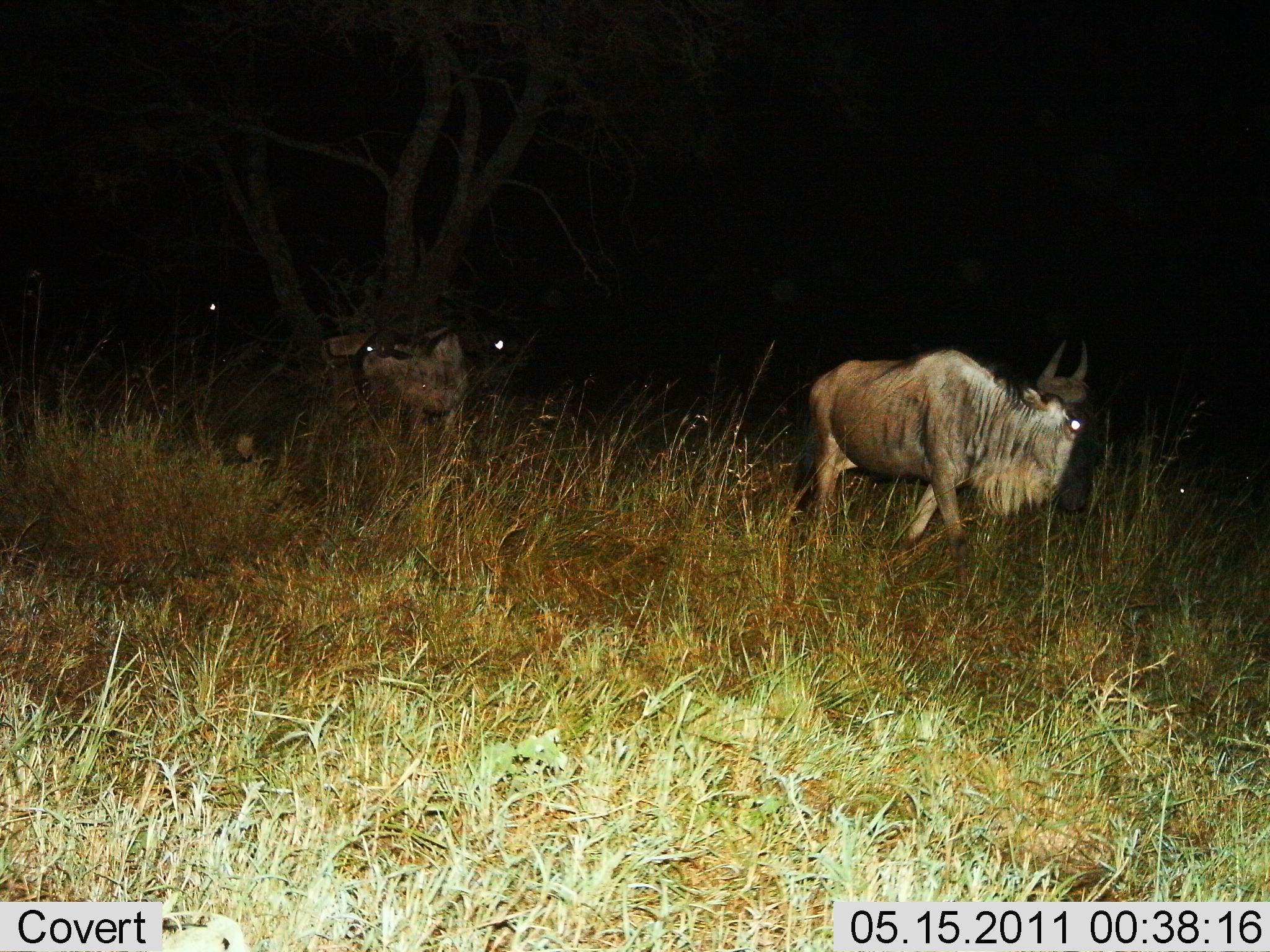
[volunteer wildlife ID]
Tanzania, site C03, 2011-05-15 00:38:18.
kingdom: Animalia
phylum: Chordata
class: Mammalia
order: Artiodactyla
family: Bovidae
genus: Connochaetes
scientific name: Connochaetes taurinus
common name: blue wildebeest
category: wildebeest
Wildebeest (blue wildebeest) (Connochaetes taurinus), count 2. Behavior (volunteer vote fractions): standing 23%, resting 0%, moving 85%, interacting 0%. Young present (vote fraction): 0%. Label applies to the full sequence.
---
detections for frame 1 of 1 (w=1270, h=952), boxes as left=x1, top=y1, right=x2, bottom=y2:
animal: left=800, top=340, right=1104, bottom=603; left=323, top=327, right=468, bottom=441; left=148, top=292, right=230, bottom=336; left=1170, top=466, right=1228, bottom=527; left=465, top=324, right=515, bottom=383; left=1228, top=462, right=1270, bottom=516